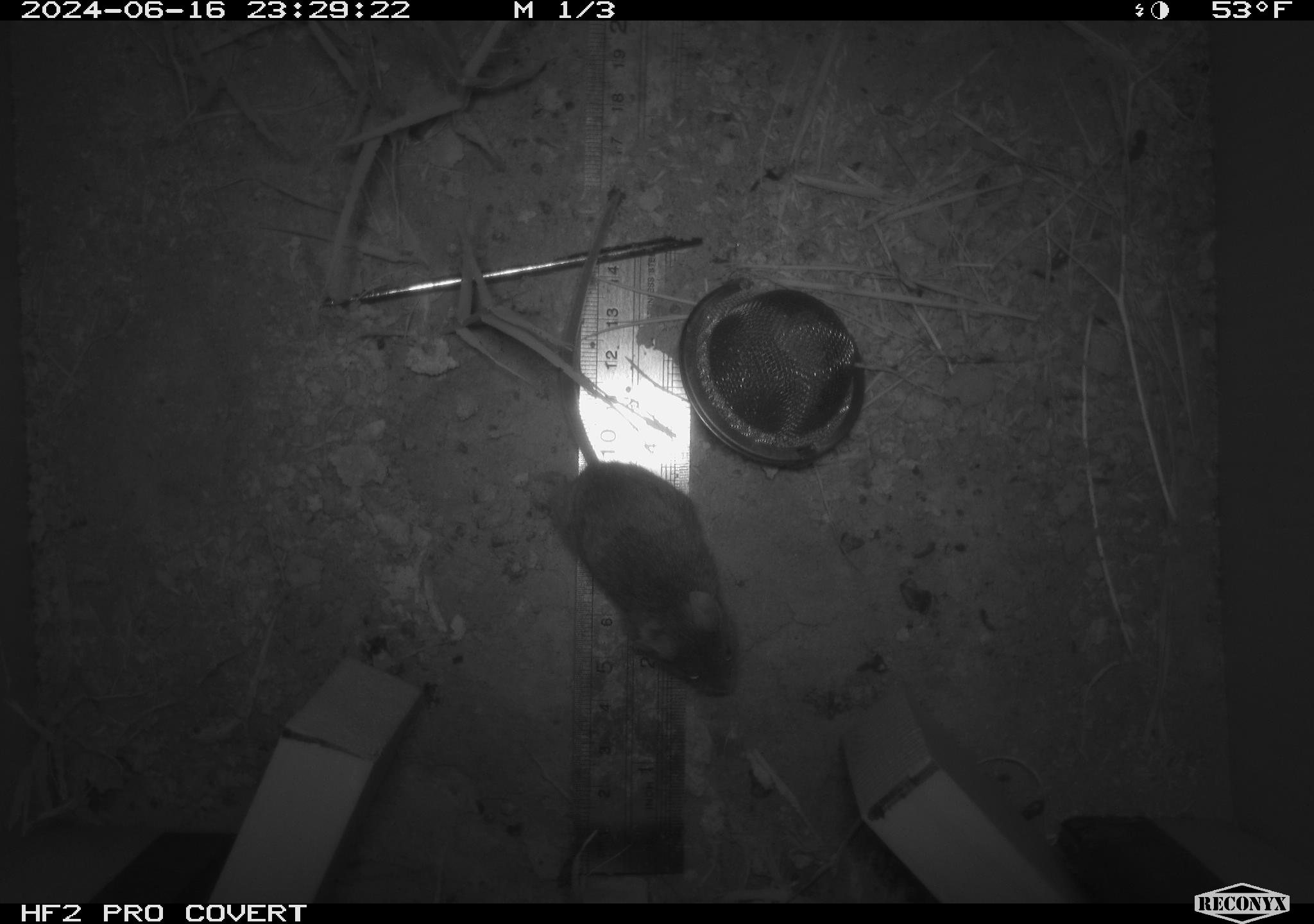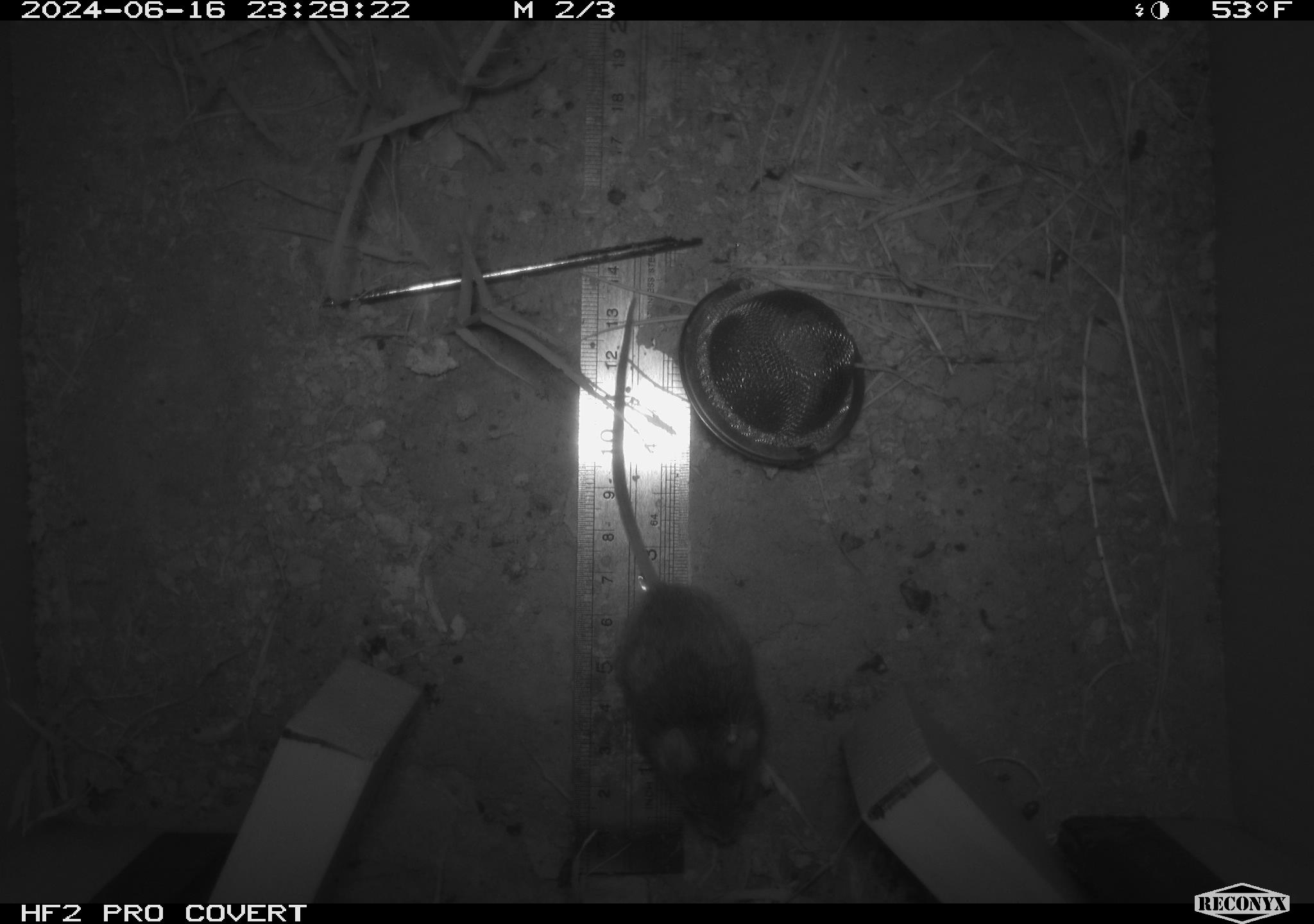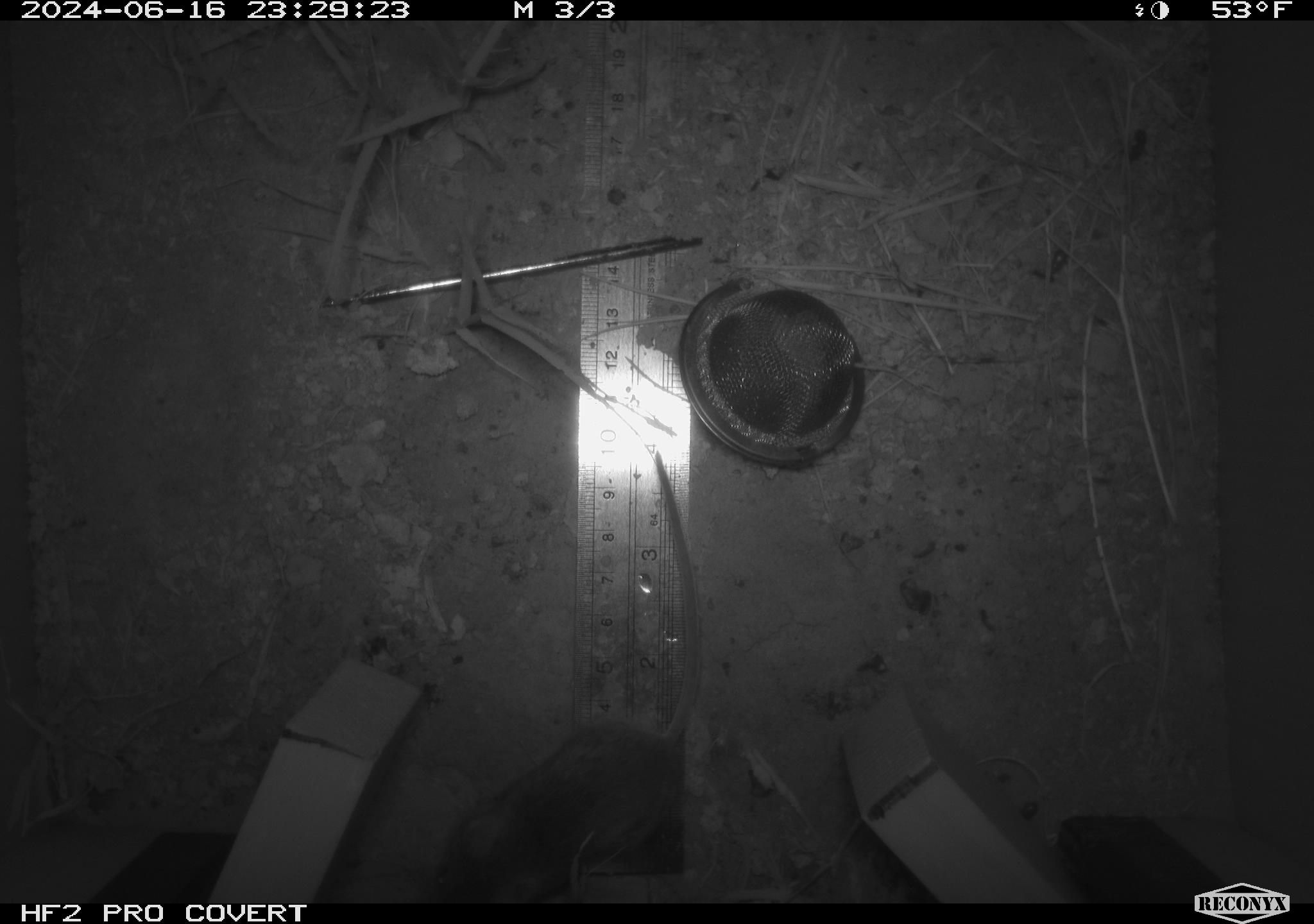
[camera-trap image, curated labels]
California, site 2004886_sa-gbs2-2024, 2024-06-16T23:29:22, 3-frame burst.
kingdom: Animalia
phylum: Chordata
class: Mammalia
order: Rodentia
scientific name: Rodentia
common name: mouse species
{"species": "mouse species (Rodentia)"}